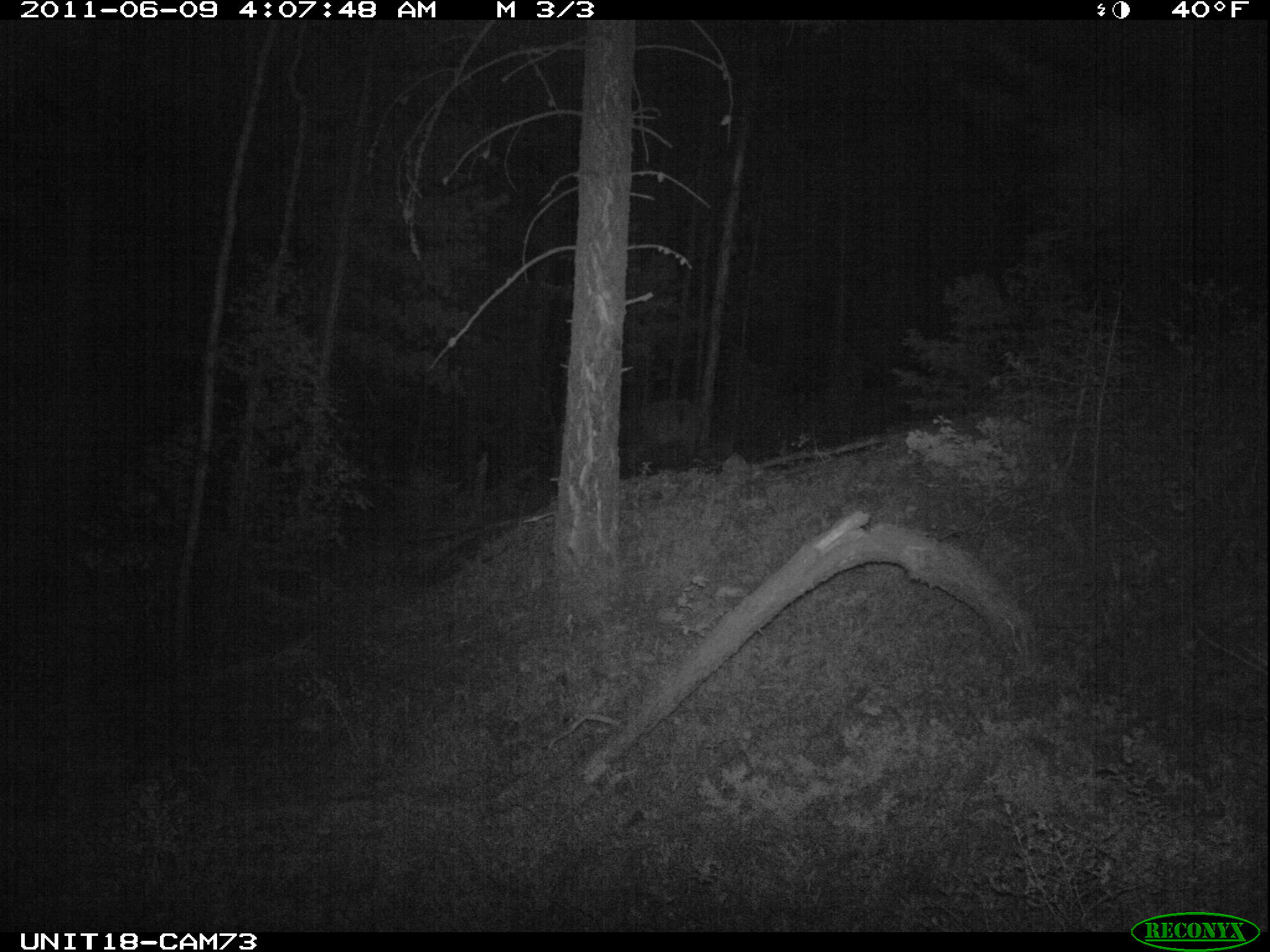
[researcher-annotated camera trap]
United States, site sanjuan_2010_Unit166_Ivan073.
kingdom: Animalia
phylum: Chordata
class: Mammalia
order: Artiodactyla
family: Cervidae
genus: Cervus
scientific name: Cervus elaphus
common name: red deer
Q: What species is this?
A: Cervus elaphus (red deer).